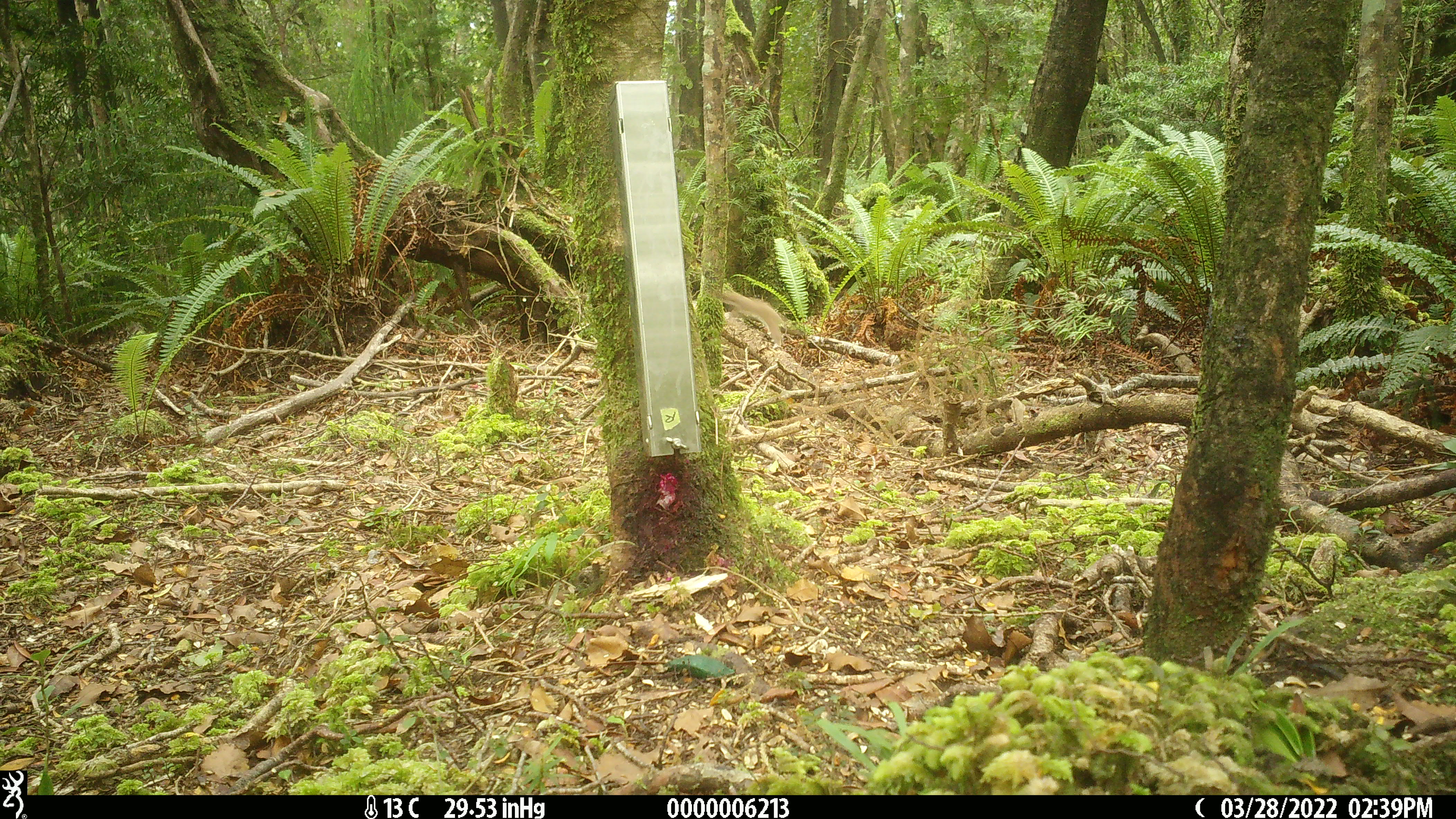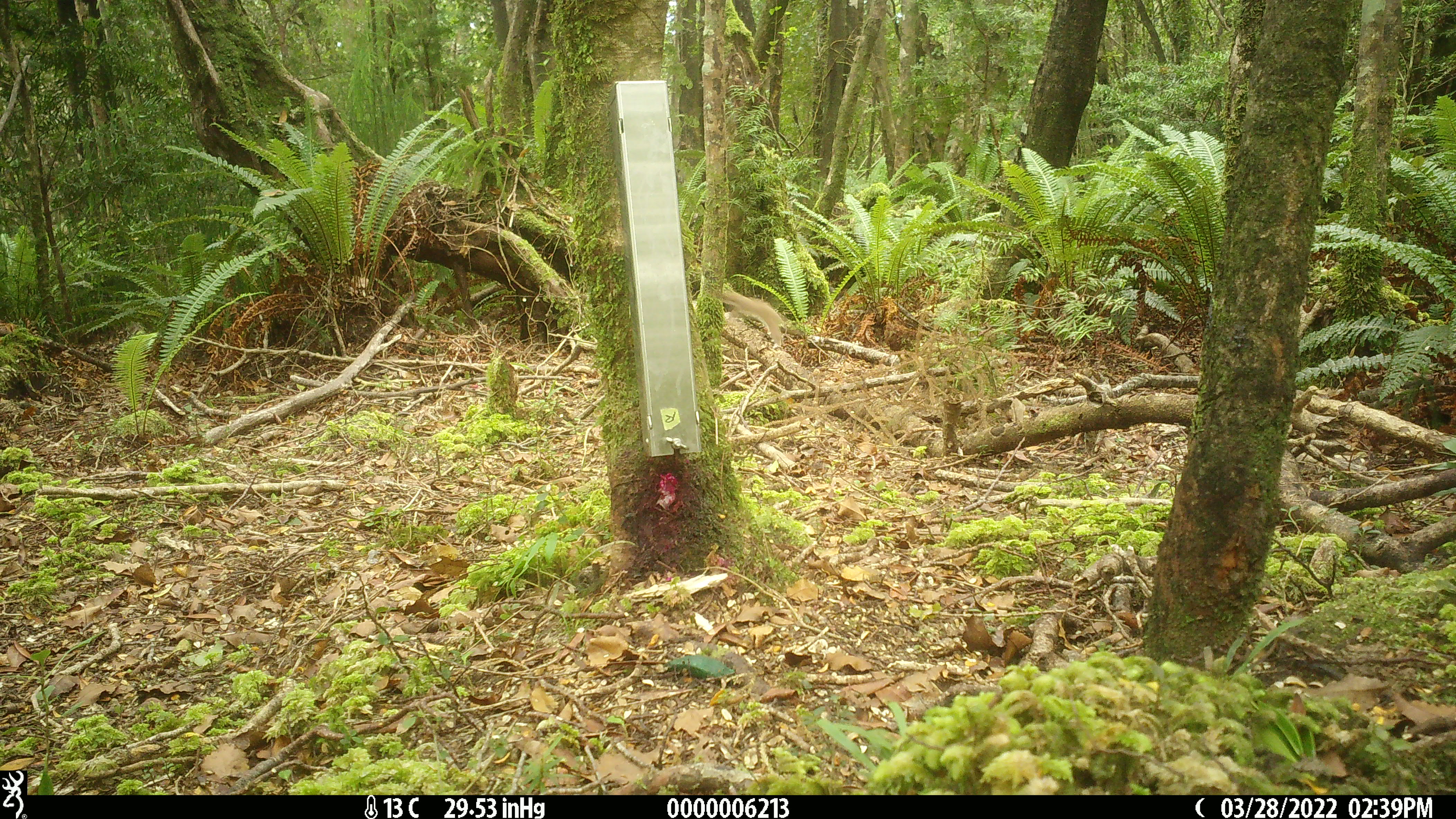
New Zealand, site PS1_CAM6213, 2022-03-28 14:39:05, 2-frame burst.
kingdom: Animalia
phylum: Chordata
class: Mammalia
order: Carnivora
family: Mustelidae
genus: Mustela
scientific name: Mustela erminea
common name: stoat